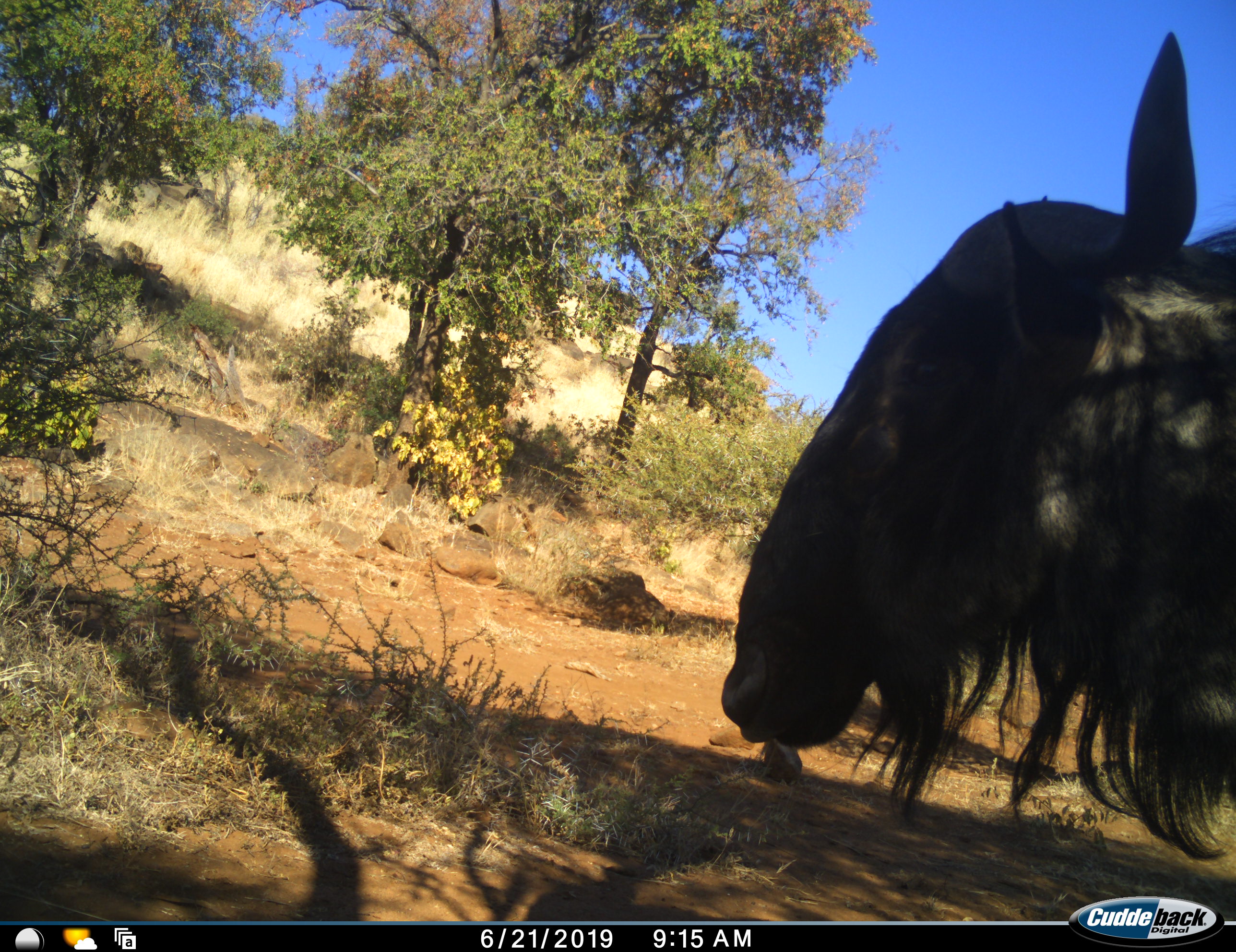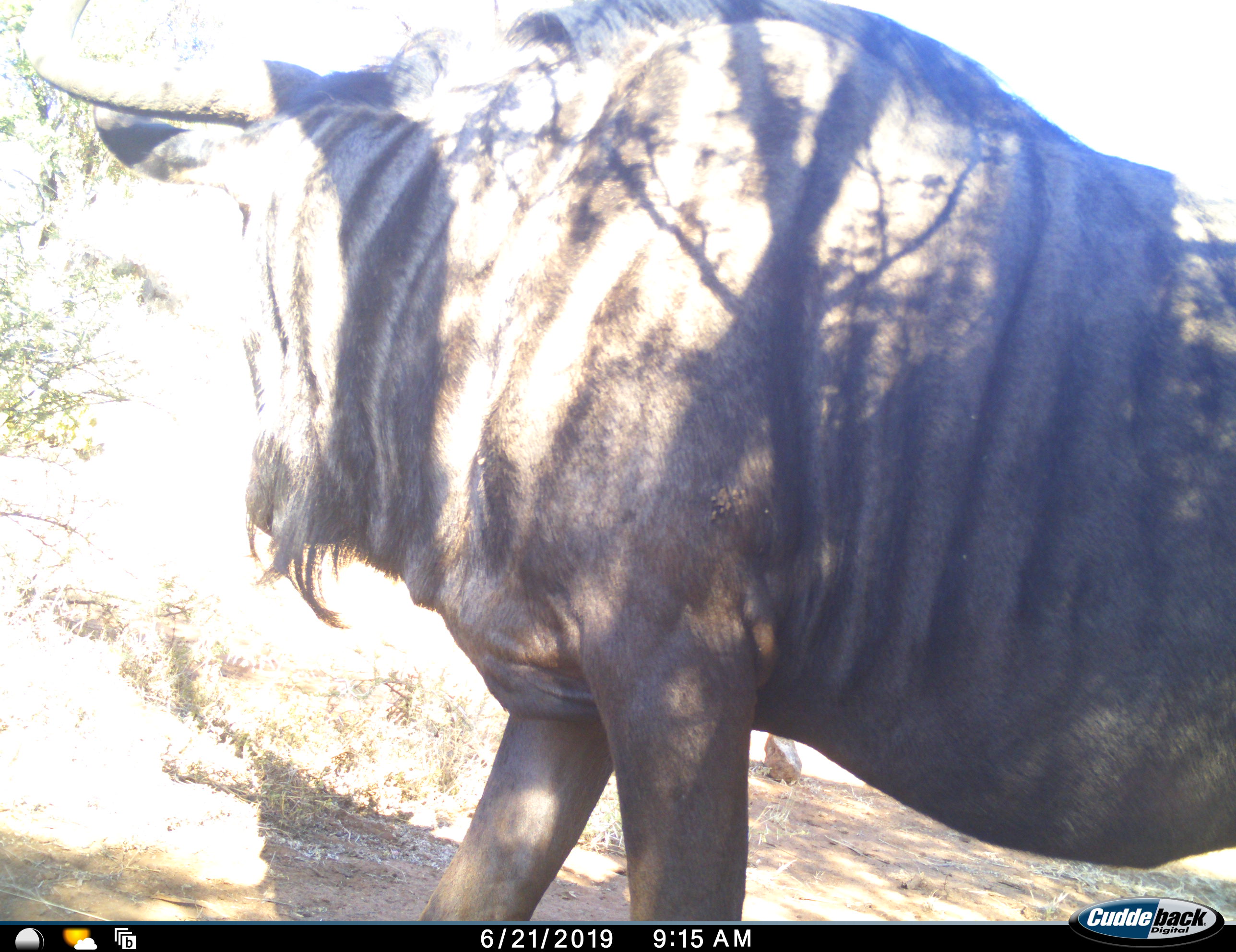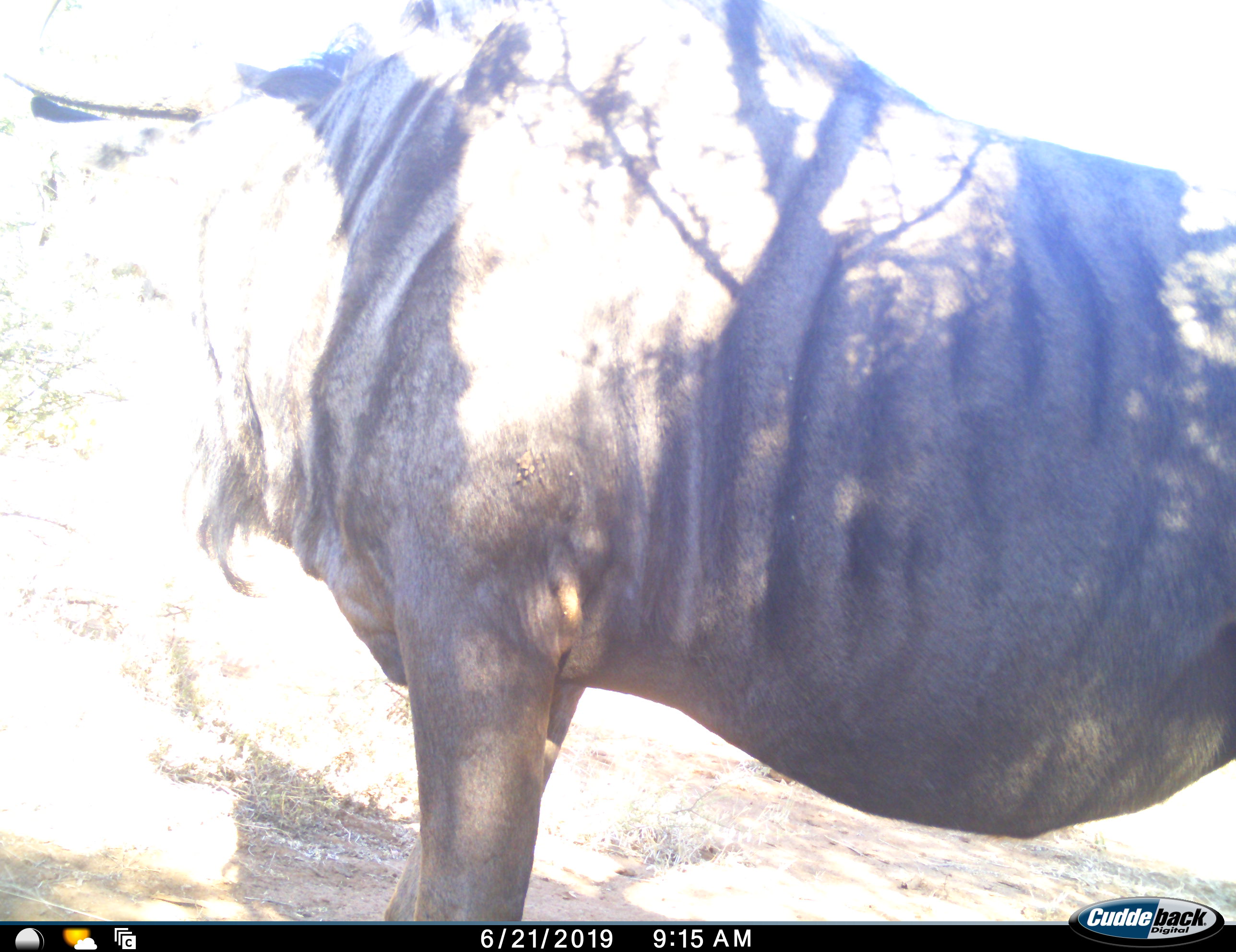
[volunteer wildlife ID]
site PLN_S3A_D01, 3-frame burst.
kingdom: Animalia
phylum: Chordata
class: Mammalia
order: Artiodactyla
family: Bovidae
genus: Connochaetes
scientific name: Connochaetes taurinus taurinus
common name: blue wildebeest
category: wildebeestblue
Wildebeestblue (blue wildebeest) (Connochaetes taurinus taurinus), count 1. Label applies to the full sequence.